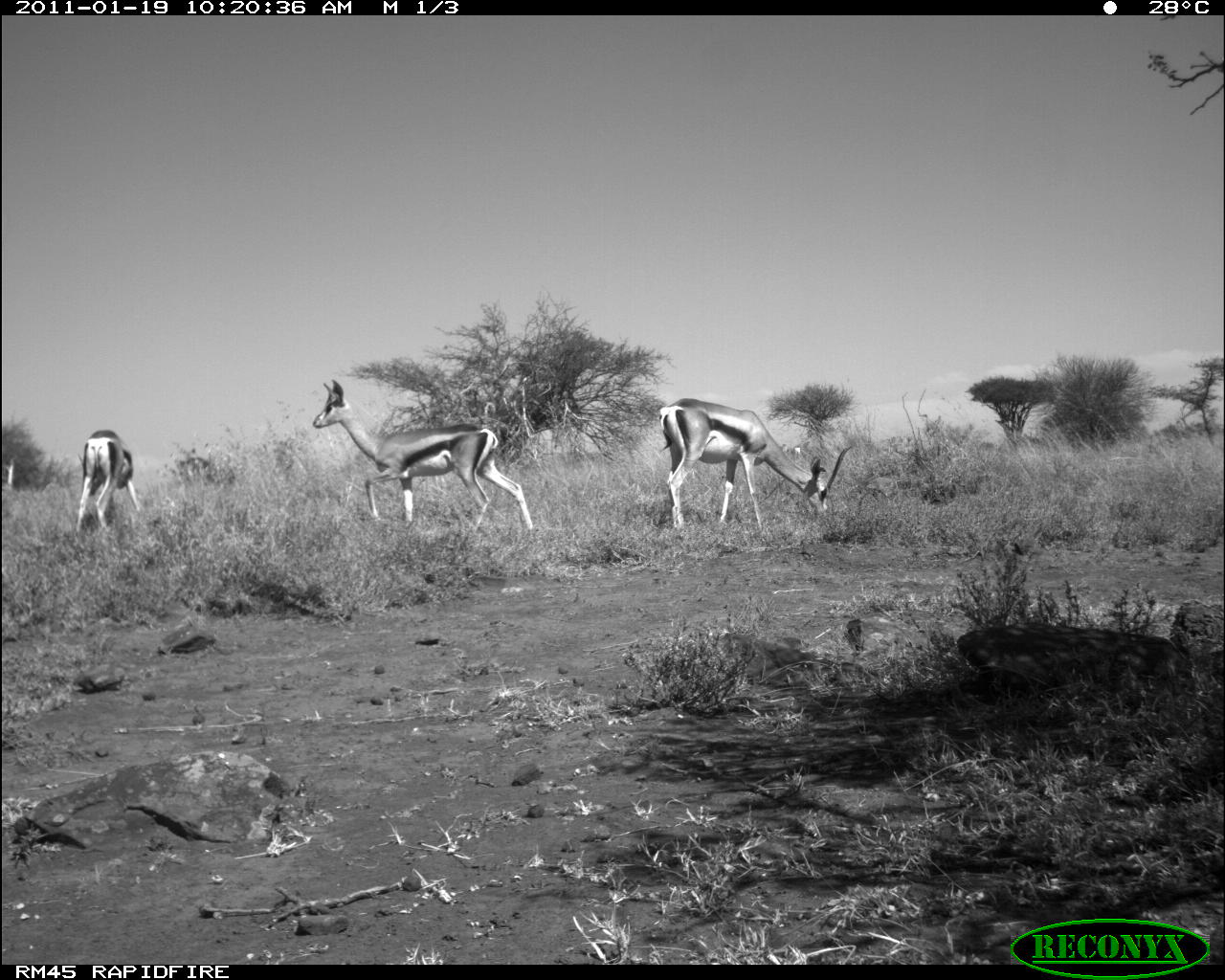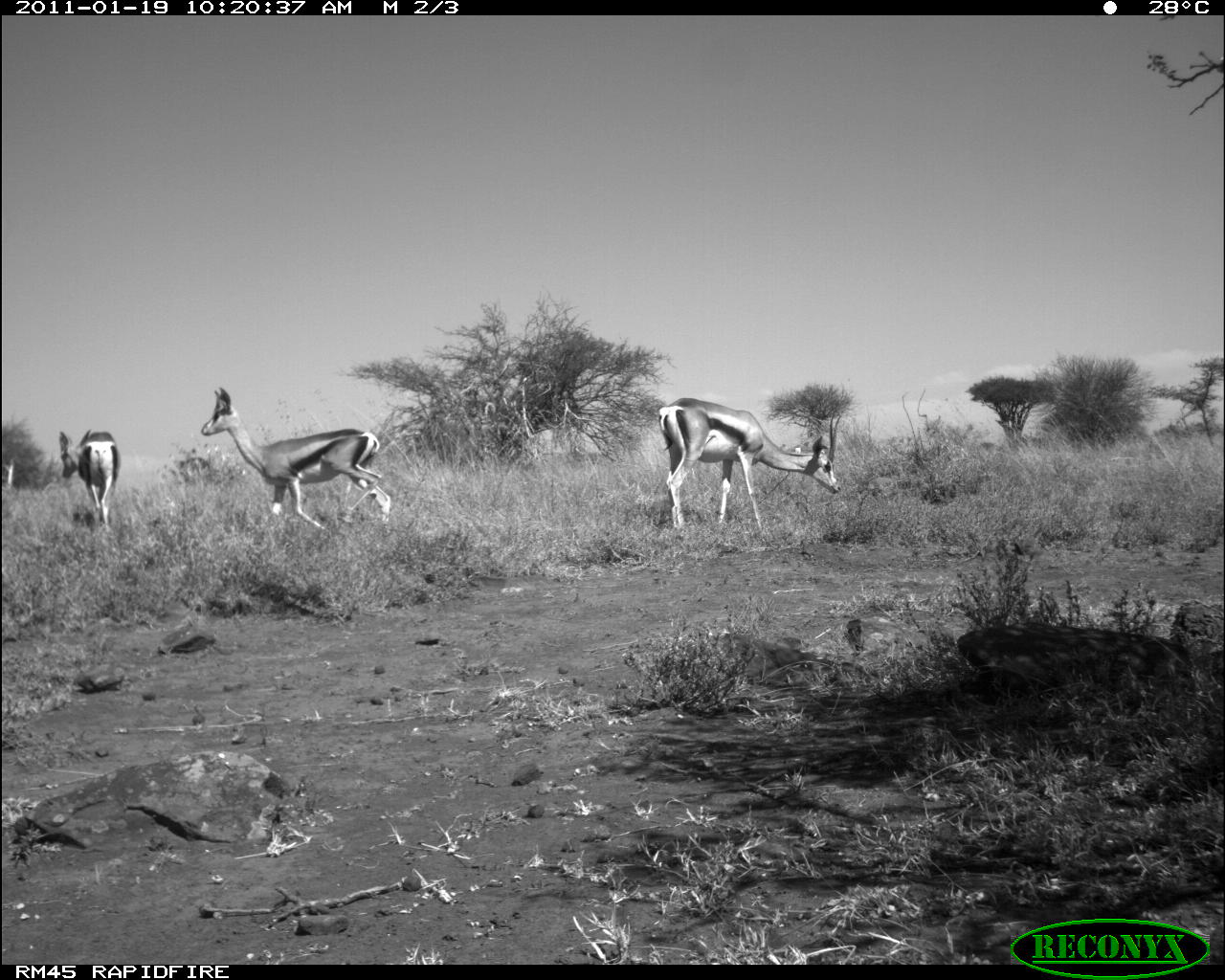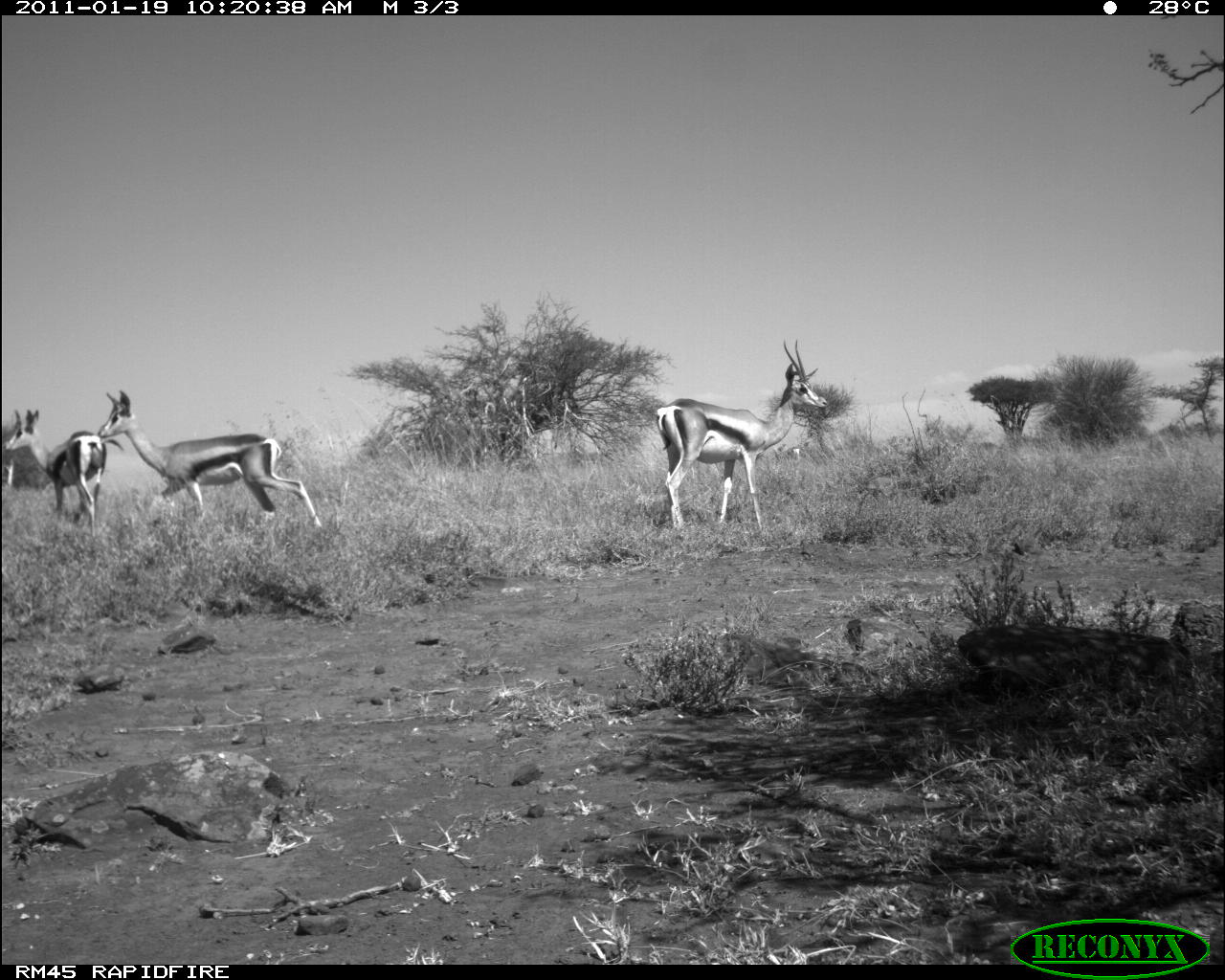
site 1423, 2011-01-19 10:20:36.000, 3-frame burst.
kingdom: Animalia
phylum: Chordata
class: Mammalia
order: Artiodactyla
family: Bovidae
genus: Madoqua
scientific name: Madoqua guentheri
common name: günther's dik-dik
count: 4